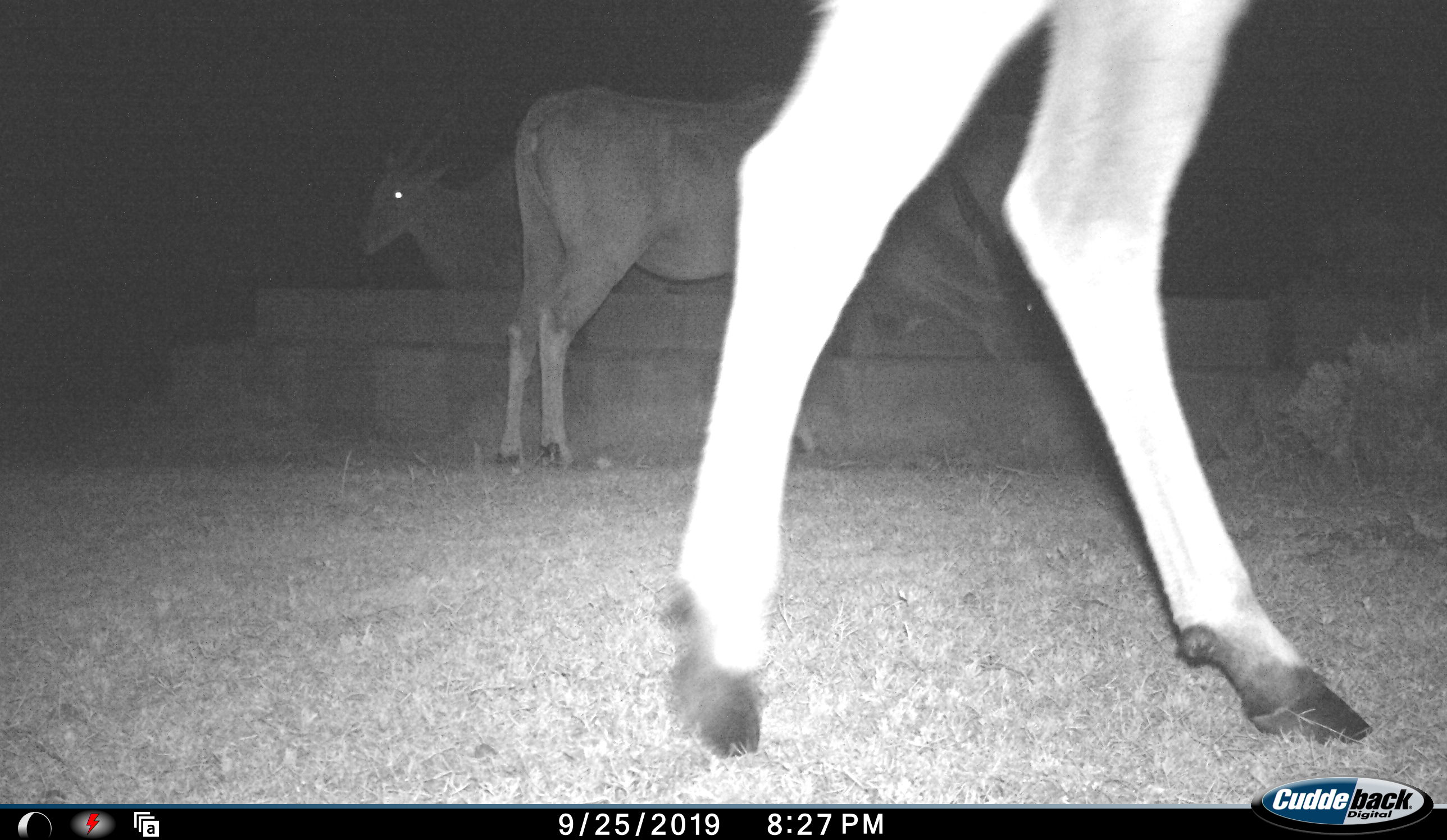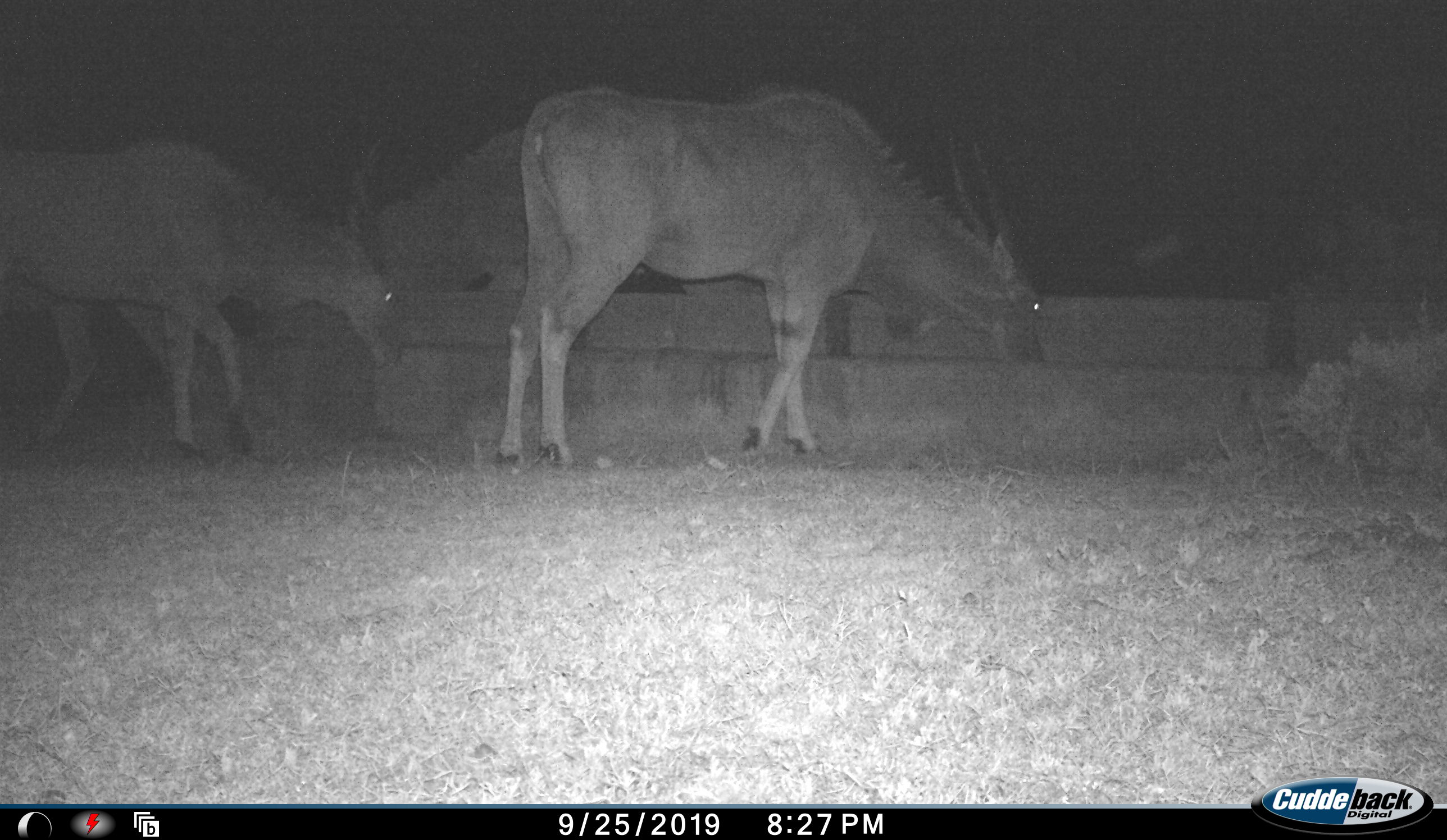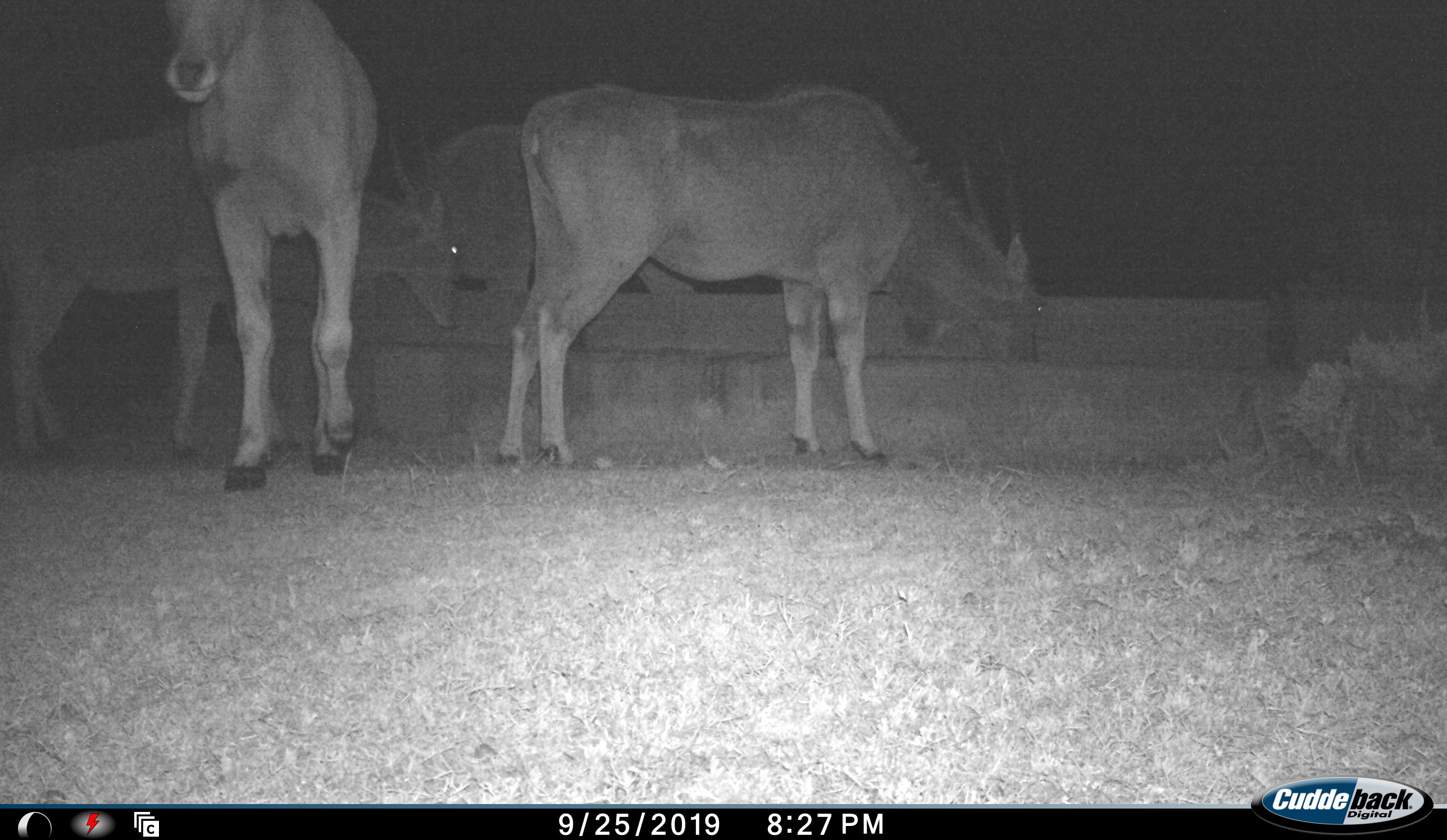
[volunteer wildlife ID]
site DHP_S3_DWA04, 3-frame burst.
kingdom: Animalia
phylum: Chordata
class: Mammalia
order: Artiodactyla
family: Bovidae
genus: Tragelaphus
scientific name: Tragelaphus oryx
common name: eland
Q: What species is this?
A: Eland (Tragelaphus oryx).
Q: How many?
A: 4.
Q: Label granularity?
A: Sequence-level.